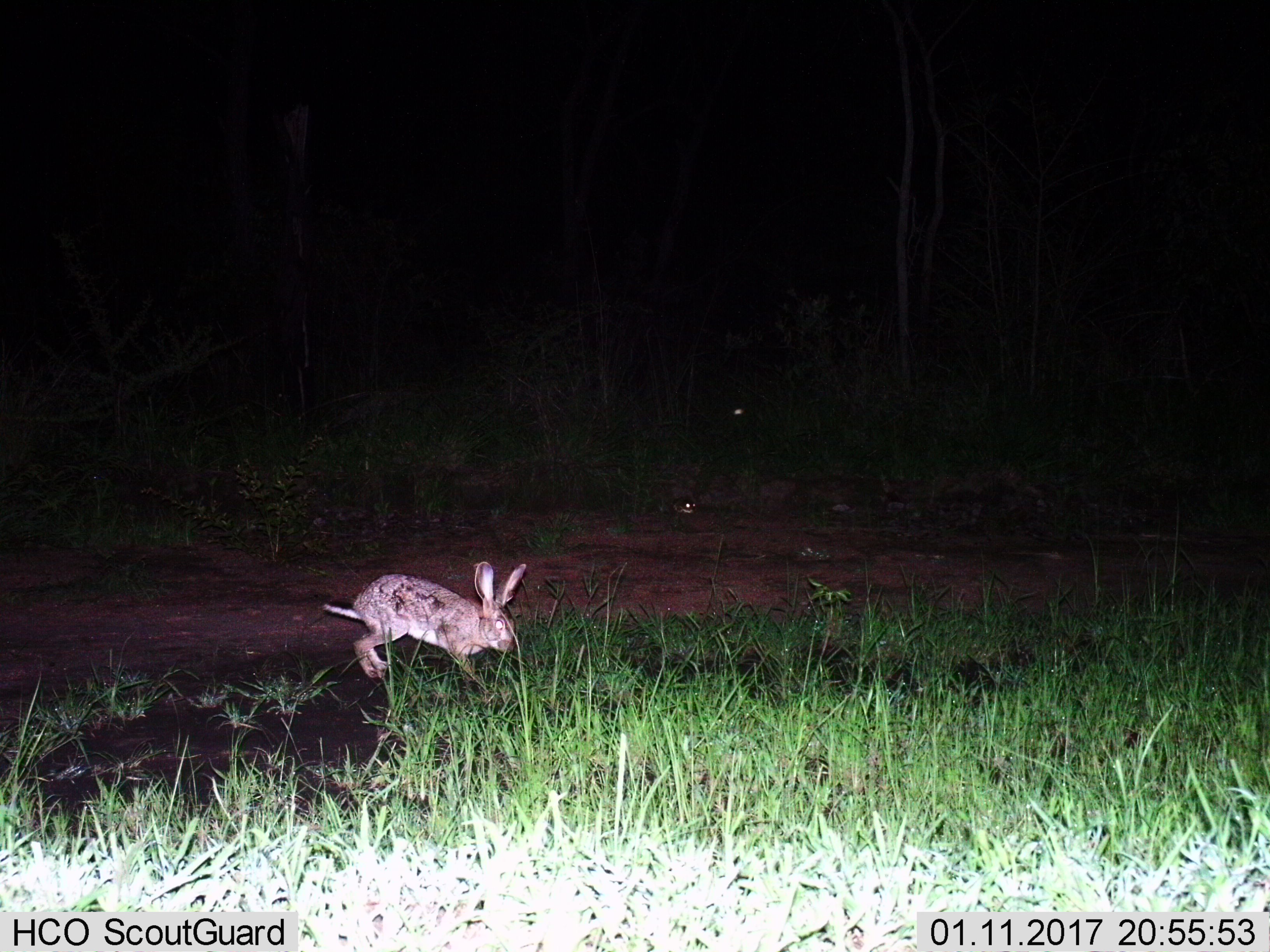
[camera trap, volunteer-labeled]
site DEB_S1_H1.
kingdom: Animalia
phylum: Chordata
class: Mammalia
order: Lagomorpha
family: Leporidae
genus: Lepus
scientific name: Lepus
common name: hare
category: hareunknown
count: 1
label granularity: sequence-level